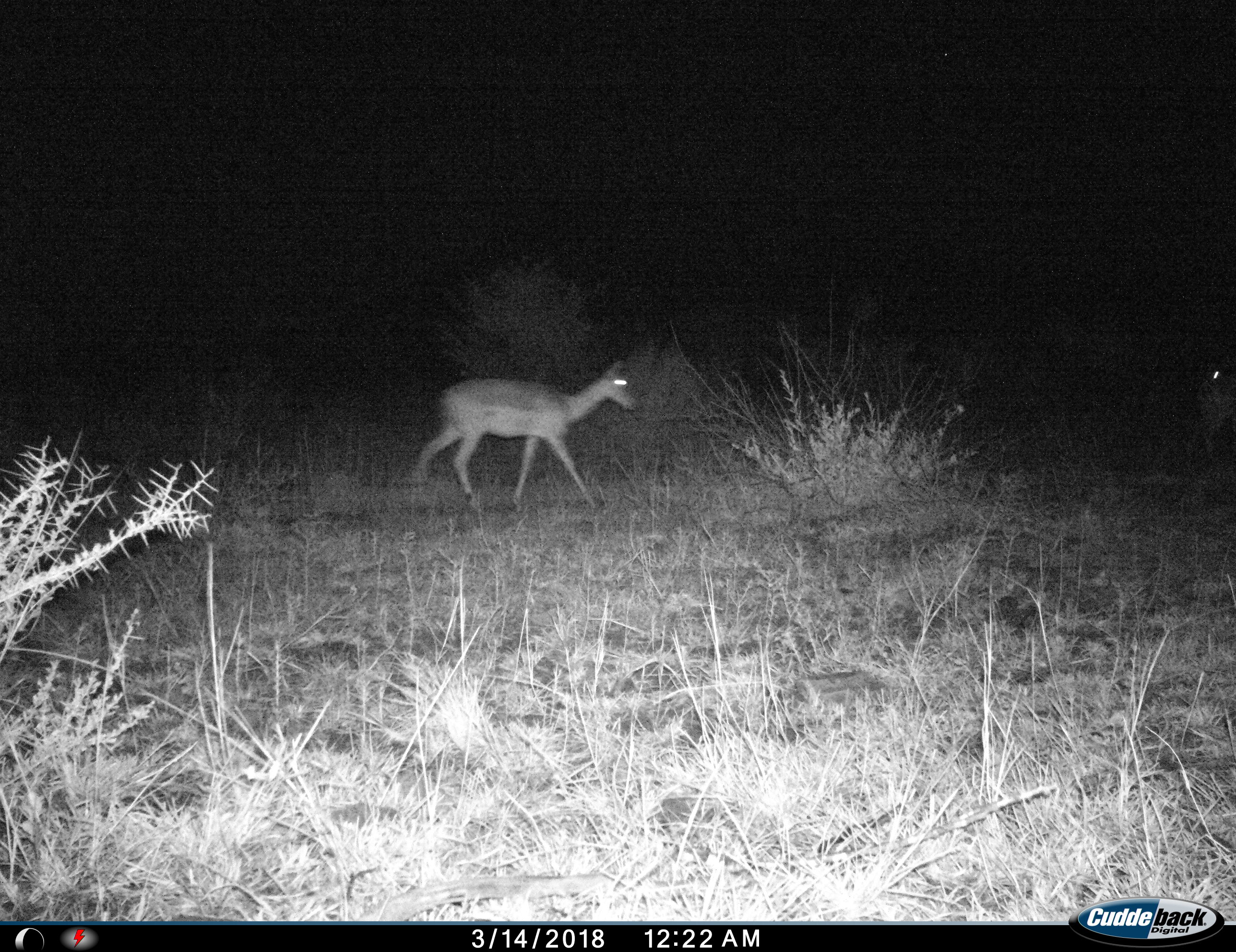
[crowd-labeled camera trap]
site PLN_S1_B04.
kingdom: Animalia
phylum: Chordata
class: Mammalia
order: Artiodactyla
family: Bovidae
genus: Aepyceros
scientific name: Aepyceros melampus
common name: impala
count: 2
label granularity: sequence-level